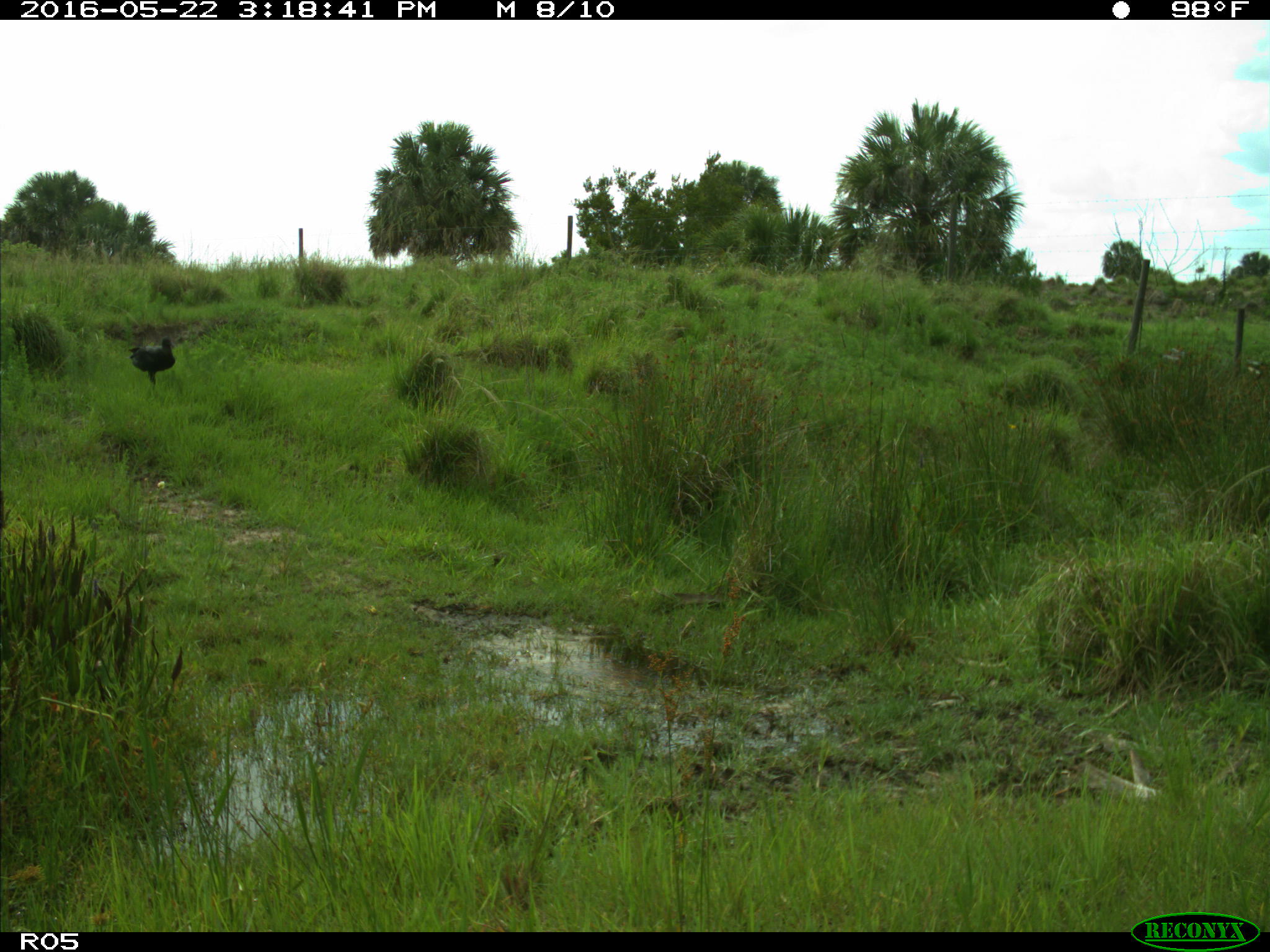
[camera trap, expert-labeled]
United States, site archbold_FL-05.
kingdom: Animalia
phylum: Chordata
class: Aves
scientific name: Aves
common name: birds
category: unidentified bird